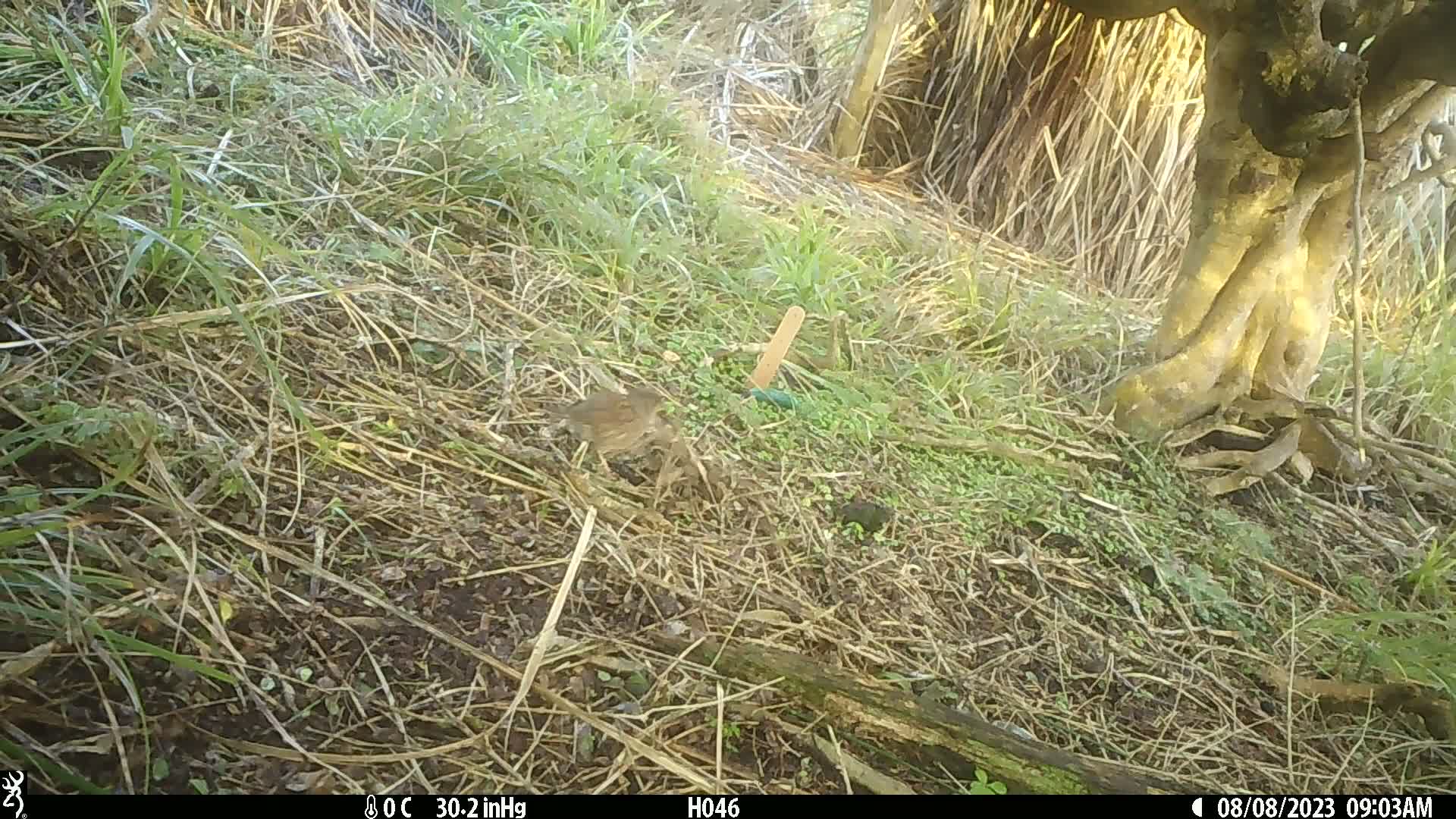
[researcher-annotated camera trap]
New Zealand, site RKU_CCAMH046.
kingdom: Animalia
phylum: Chordata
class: Aves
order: Passeriformes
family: Prunellidae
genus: Prunella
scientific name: Prunella modularis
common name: dunnock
Dunnock (Prunella modularis).